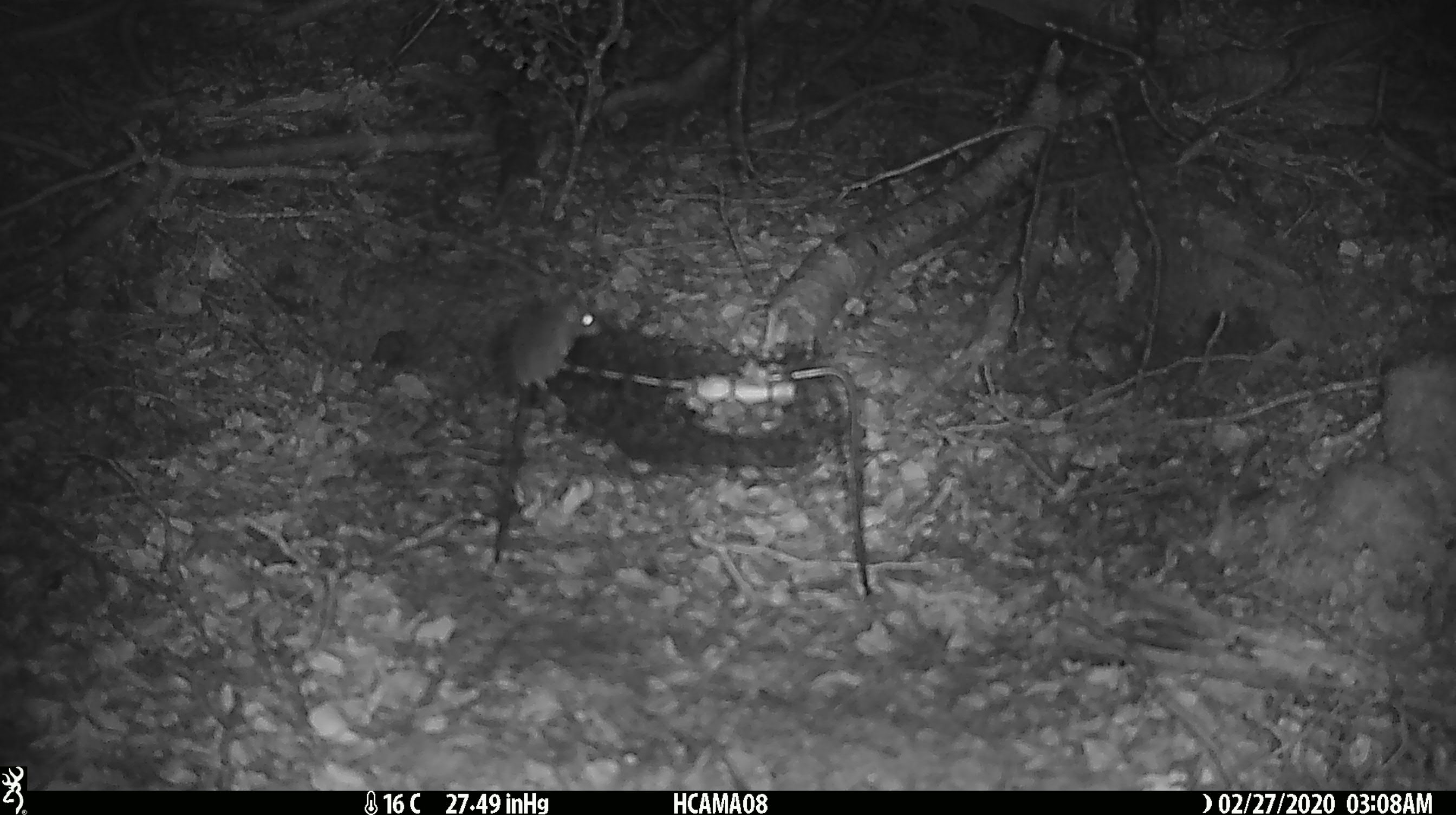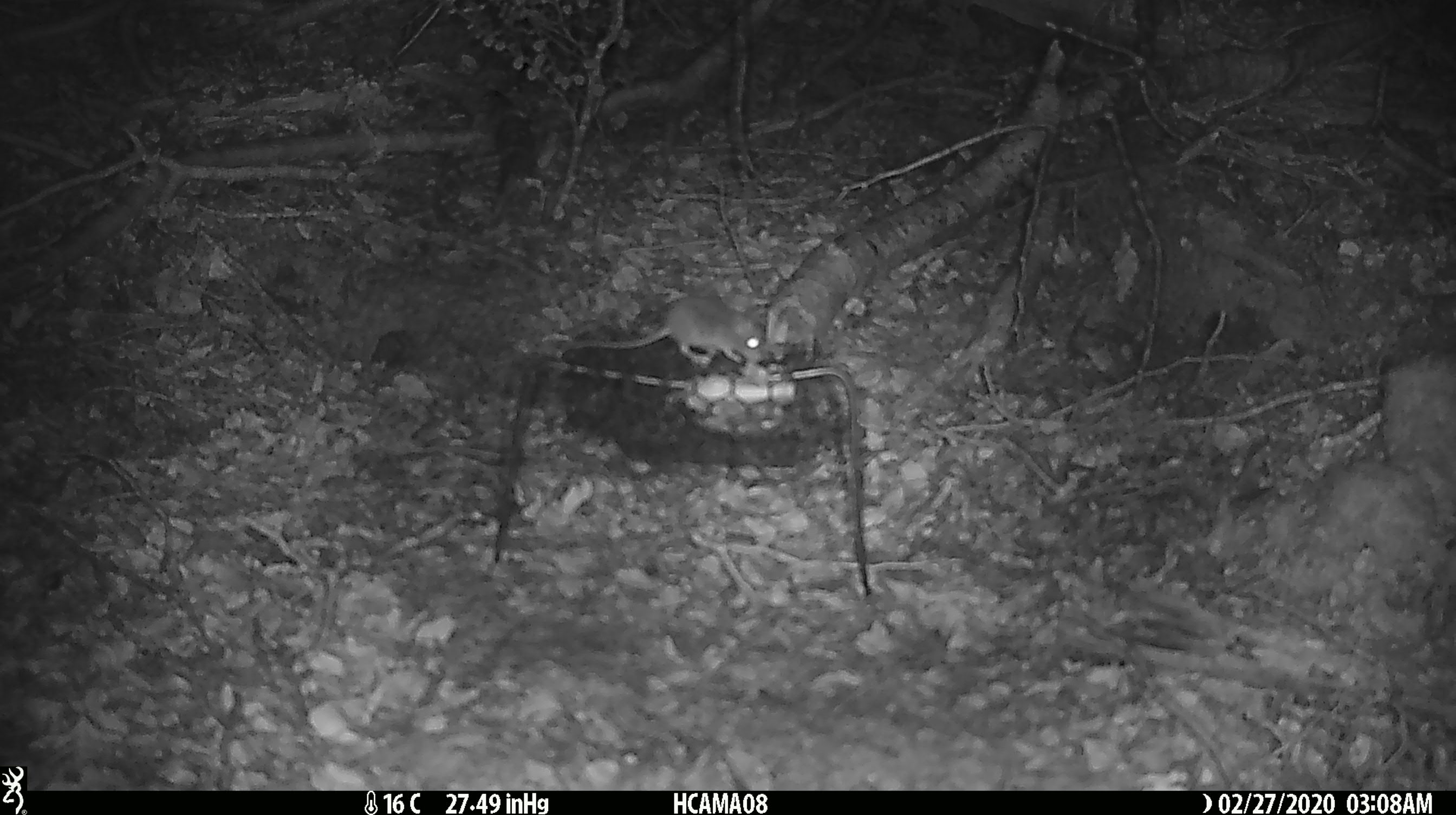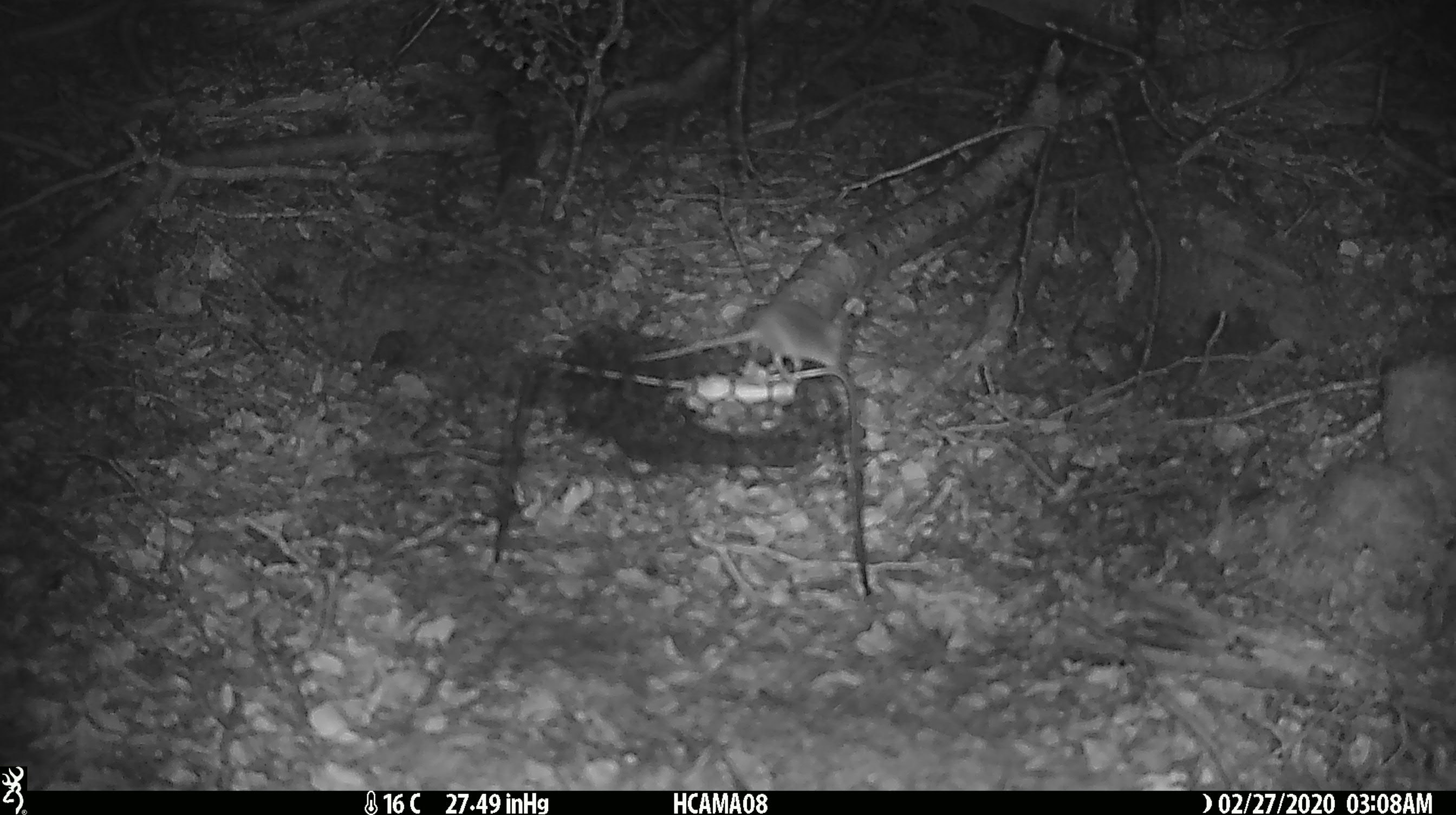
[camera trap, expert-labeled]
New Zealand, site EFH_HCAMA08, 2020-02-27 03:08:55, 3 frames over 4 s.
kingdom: Animalia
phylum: Chordata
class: Mammalia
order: Rodentia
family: Muridae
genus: Mus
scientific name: Mus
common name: mouse